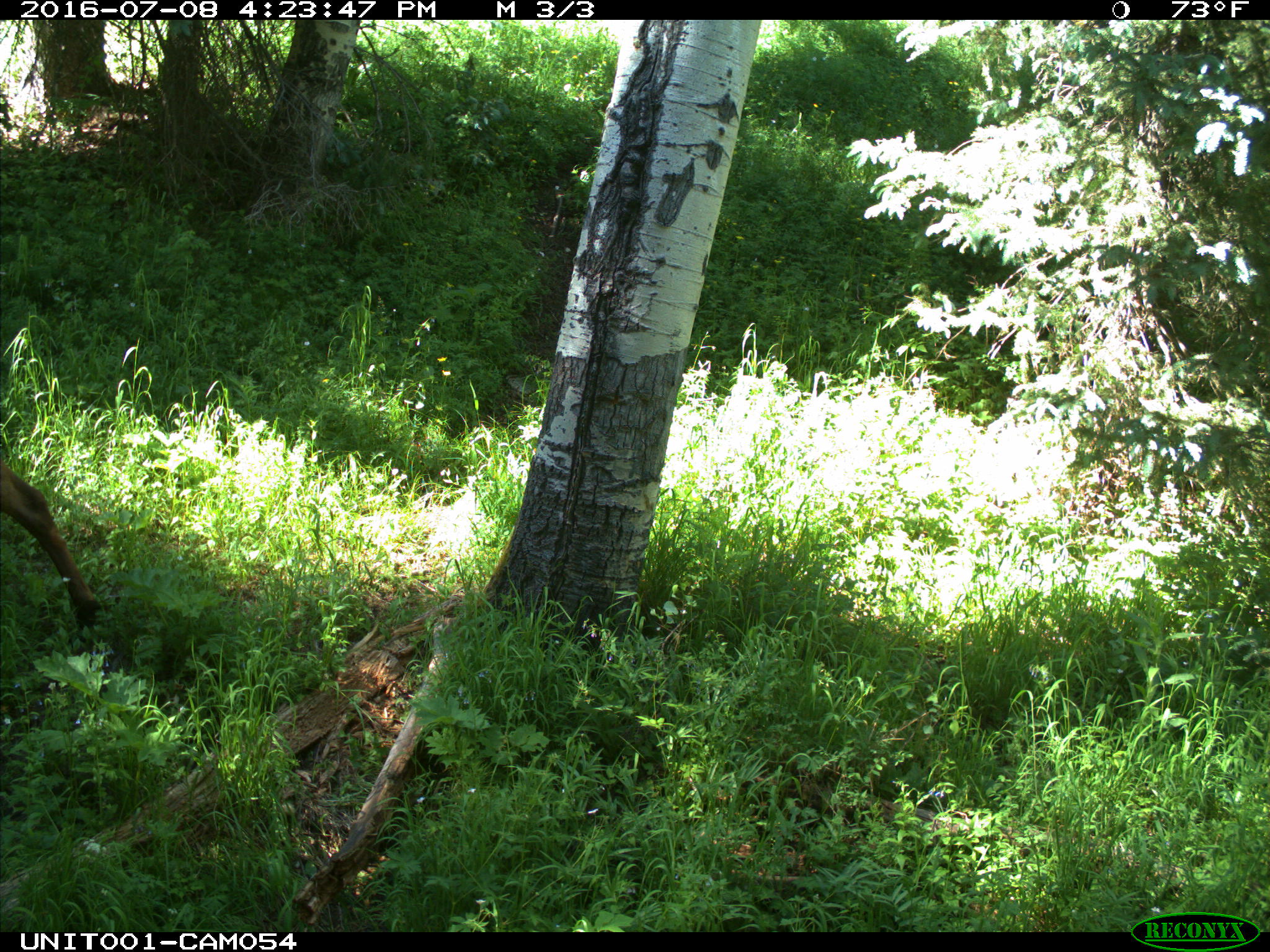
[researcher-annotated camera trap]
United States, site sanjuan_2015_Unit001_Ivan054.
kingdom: Animalia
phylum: Chordata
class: Mammalia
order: Artiodactyla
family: Cervidae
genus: Cervus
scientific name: Cervus elaphus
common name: red deer